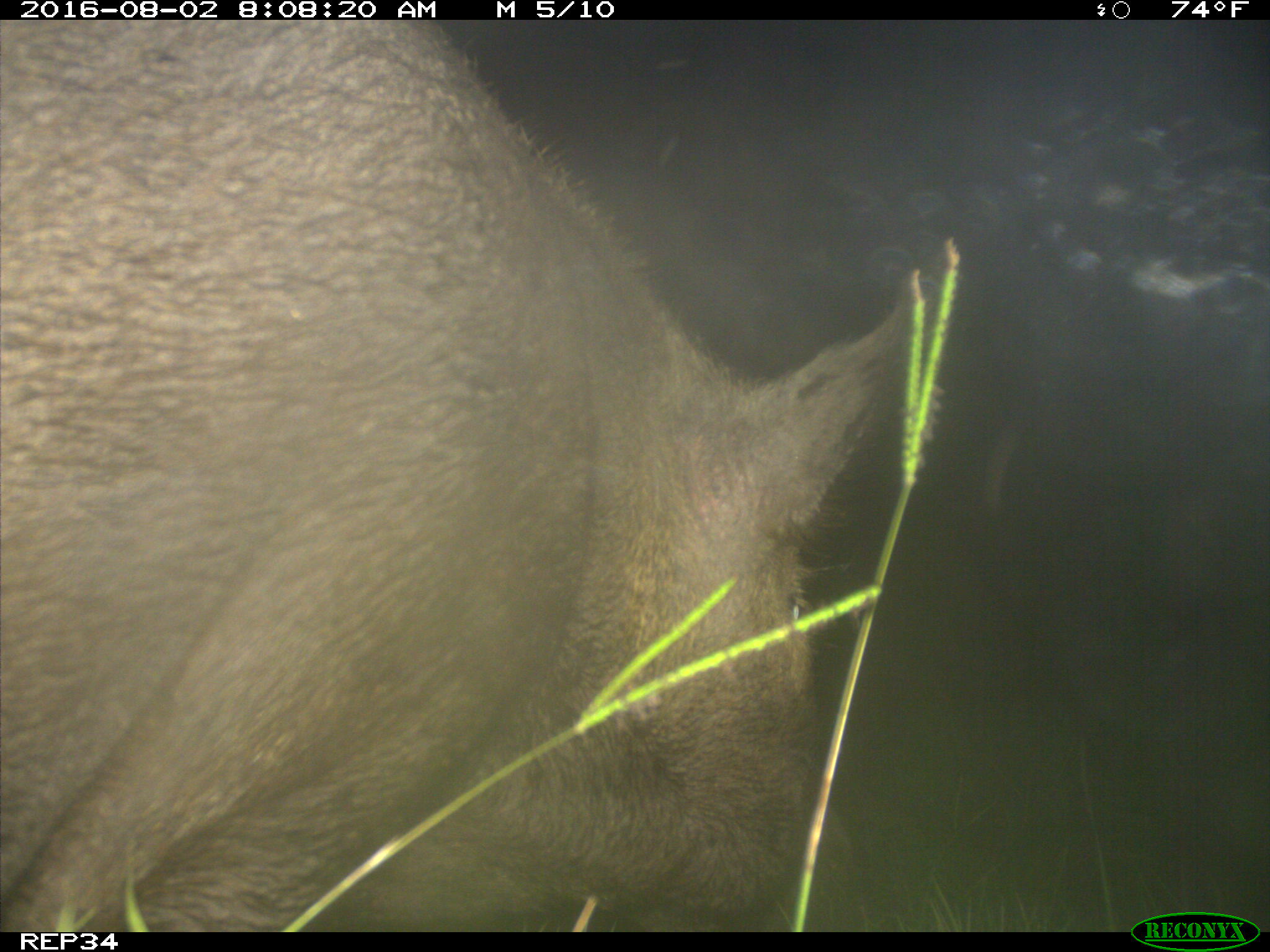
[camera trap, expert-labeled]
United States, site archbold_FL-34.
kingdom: Animalia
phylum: Chordata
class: Mammalia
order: Artiodactyla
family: Suidae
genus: Sus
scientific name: Sus scrofa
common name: wild boar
Sus scrofa (wild boar).